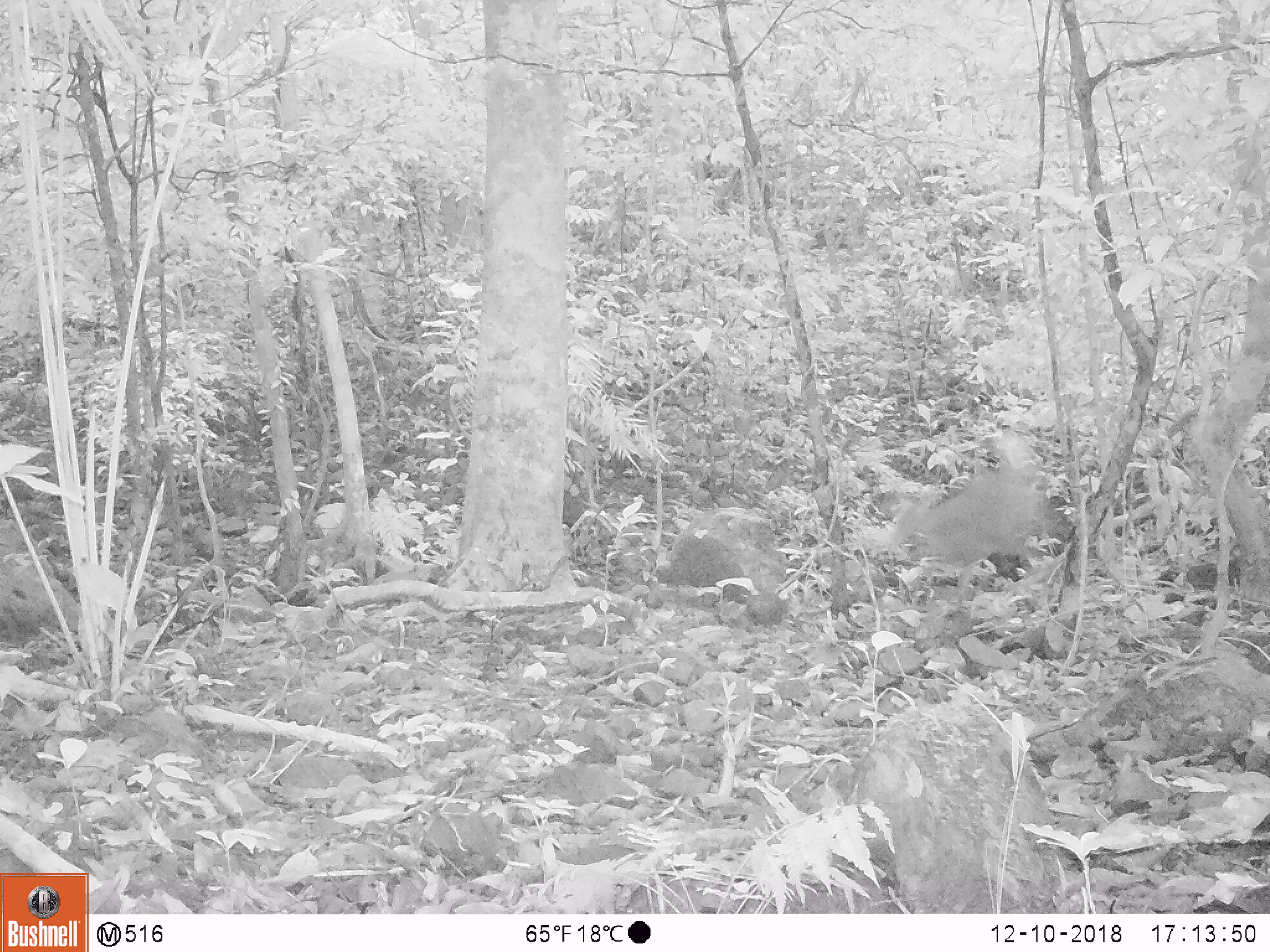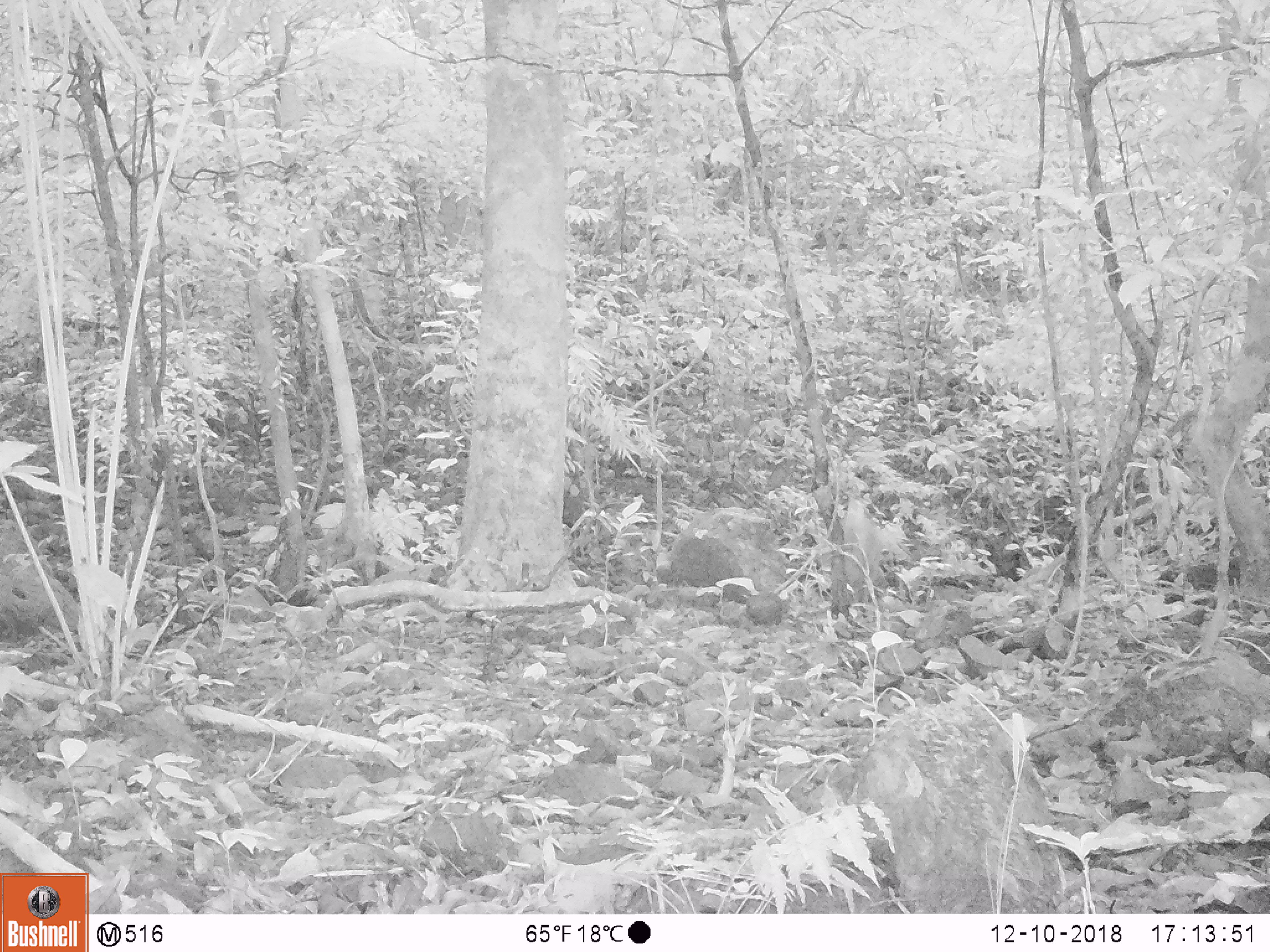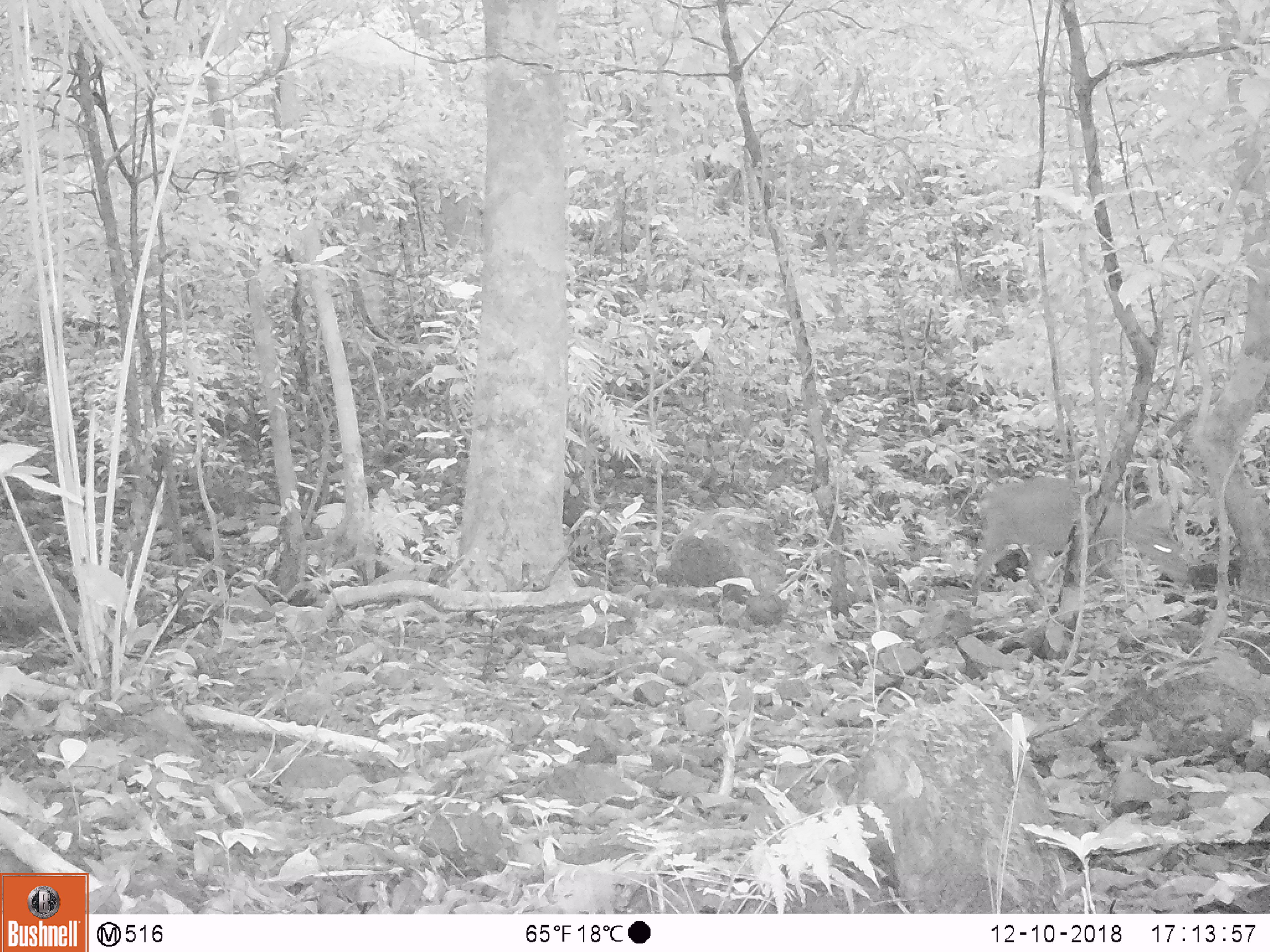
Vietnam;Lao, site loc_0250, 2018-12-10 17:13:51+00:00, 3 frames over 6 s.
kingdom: Animalia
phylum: Chordata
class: Mammalia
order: Artiodactyla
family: Cervidae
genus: Muntiacus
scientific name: Muntiacus vuquangensis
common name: large-antlered muntjac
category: large antlered muntjac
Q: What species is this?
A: Large antlered muntjac (large-antlered muntjac) (Muntiacus vuquangensis).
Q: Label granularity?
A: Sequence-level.